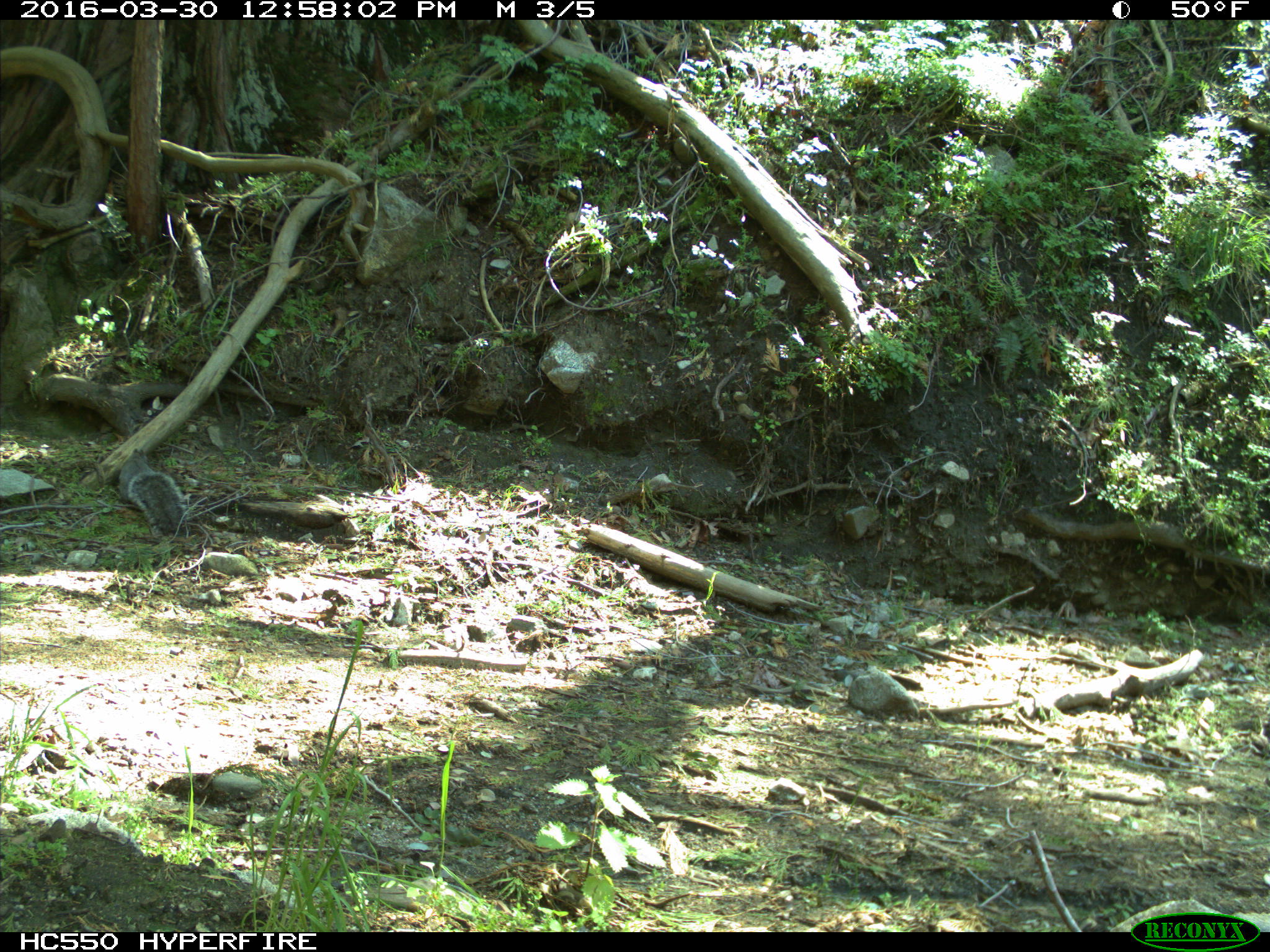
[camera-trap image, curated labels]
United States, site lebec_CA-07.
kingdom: Animalia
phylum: Chordata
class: Mammalia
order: Rodentia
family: Sciuridae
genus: Sciurus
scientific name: Sciurus carolinensis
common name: eastern gray squirrel